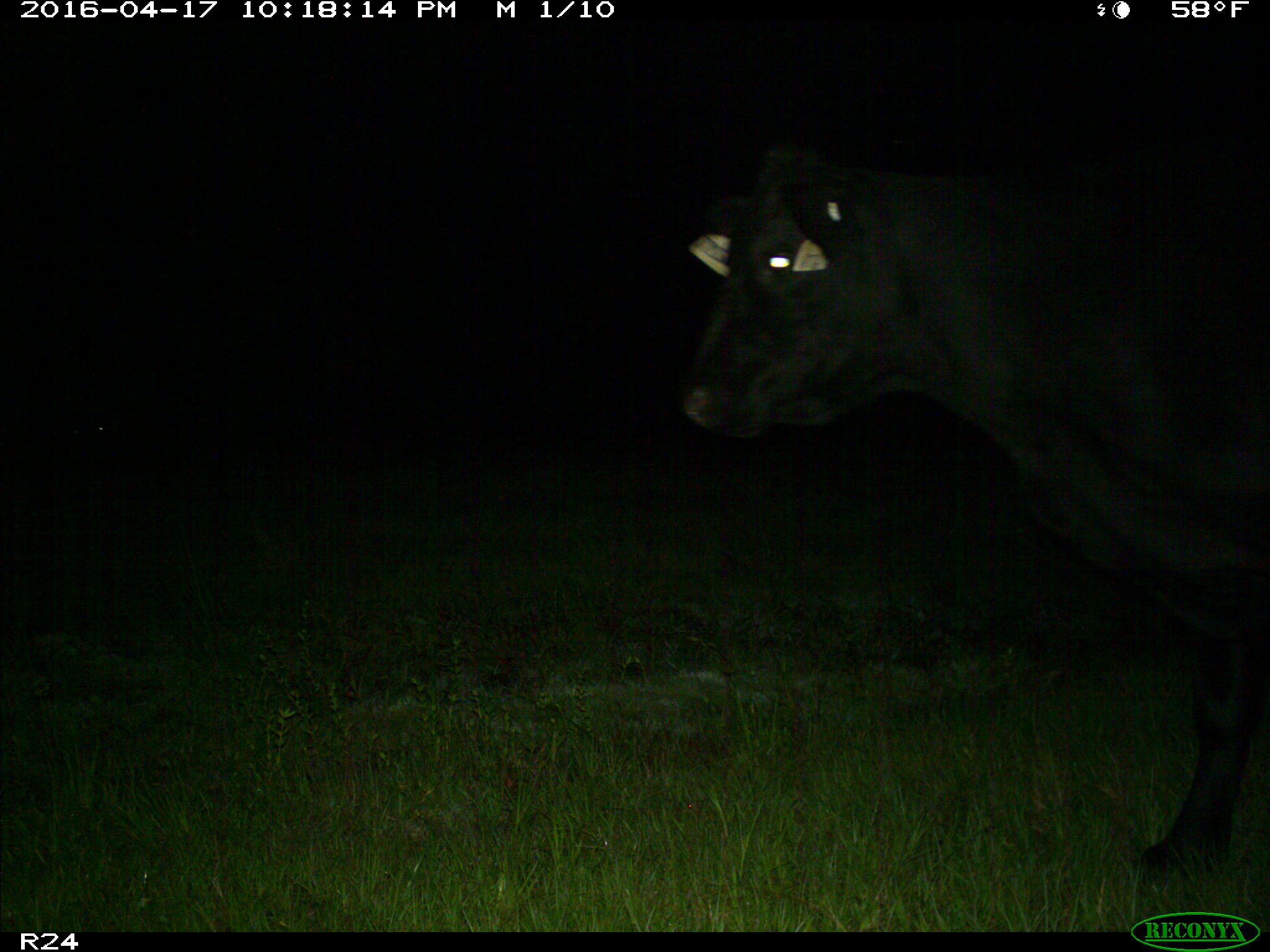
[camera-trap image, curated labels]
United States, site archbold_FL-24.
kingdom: Animalia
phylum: Chordata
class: Mammalia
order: Artiodactyla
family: Bovidae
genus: Bos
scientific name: Bos taurus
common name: domestic cow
Bos taurus (domestic cow).